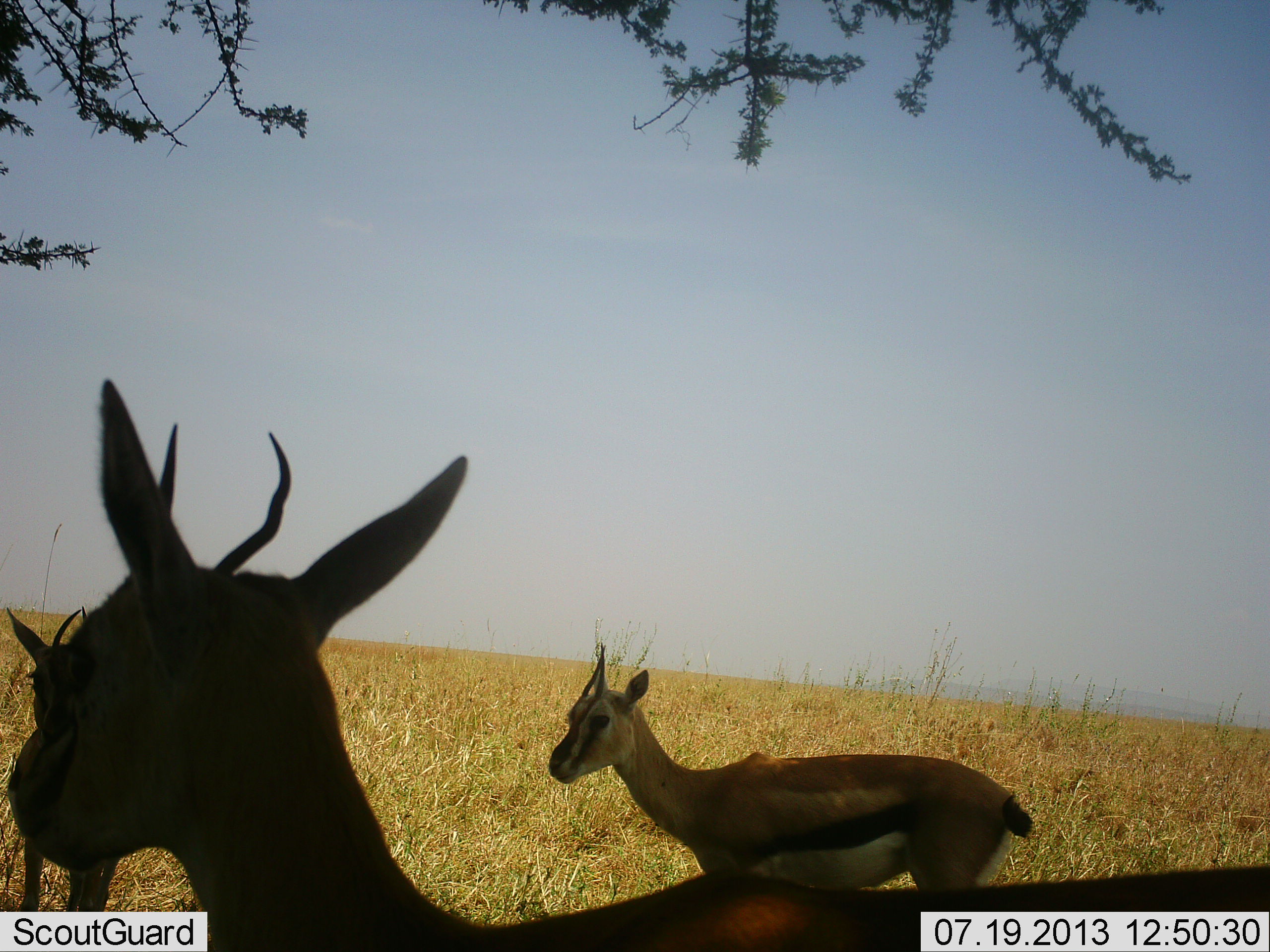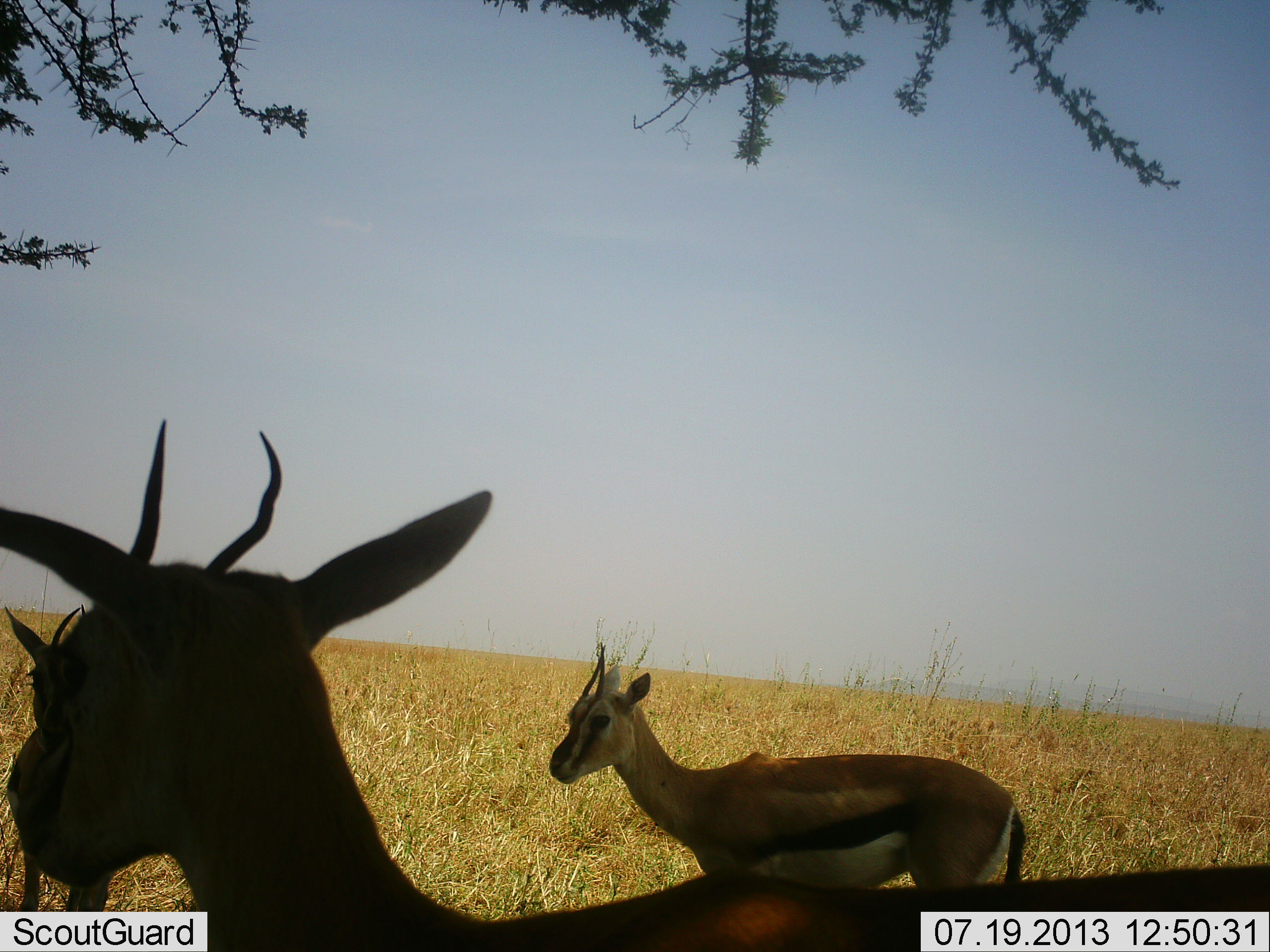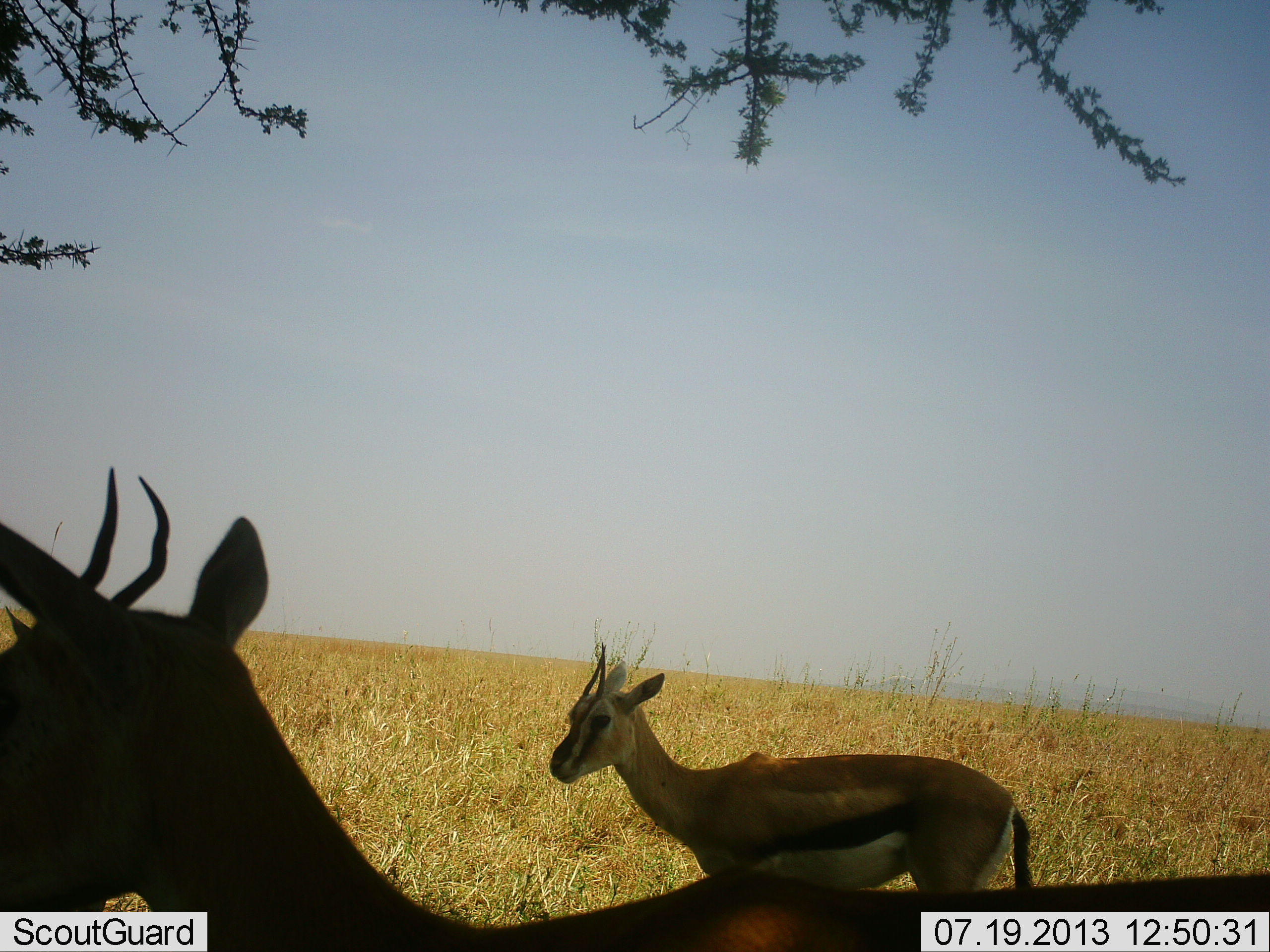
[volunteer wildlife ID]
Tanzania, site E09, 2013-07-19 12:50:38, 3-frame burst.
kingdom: Animalia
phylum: Chordata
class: Mammalia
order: Artiodactyla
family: Bovidae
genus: Eudorcas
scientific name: Eudorcas thomsonii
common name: thomson's gazelle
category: gazellethomsons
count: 3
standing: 100%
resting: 10%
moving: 0%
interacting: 0%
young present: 0%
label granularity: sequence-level